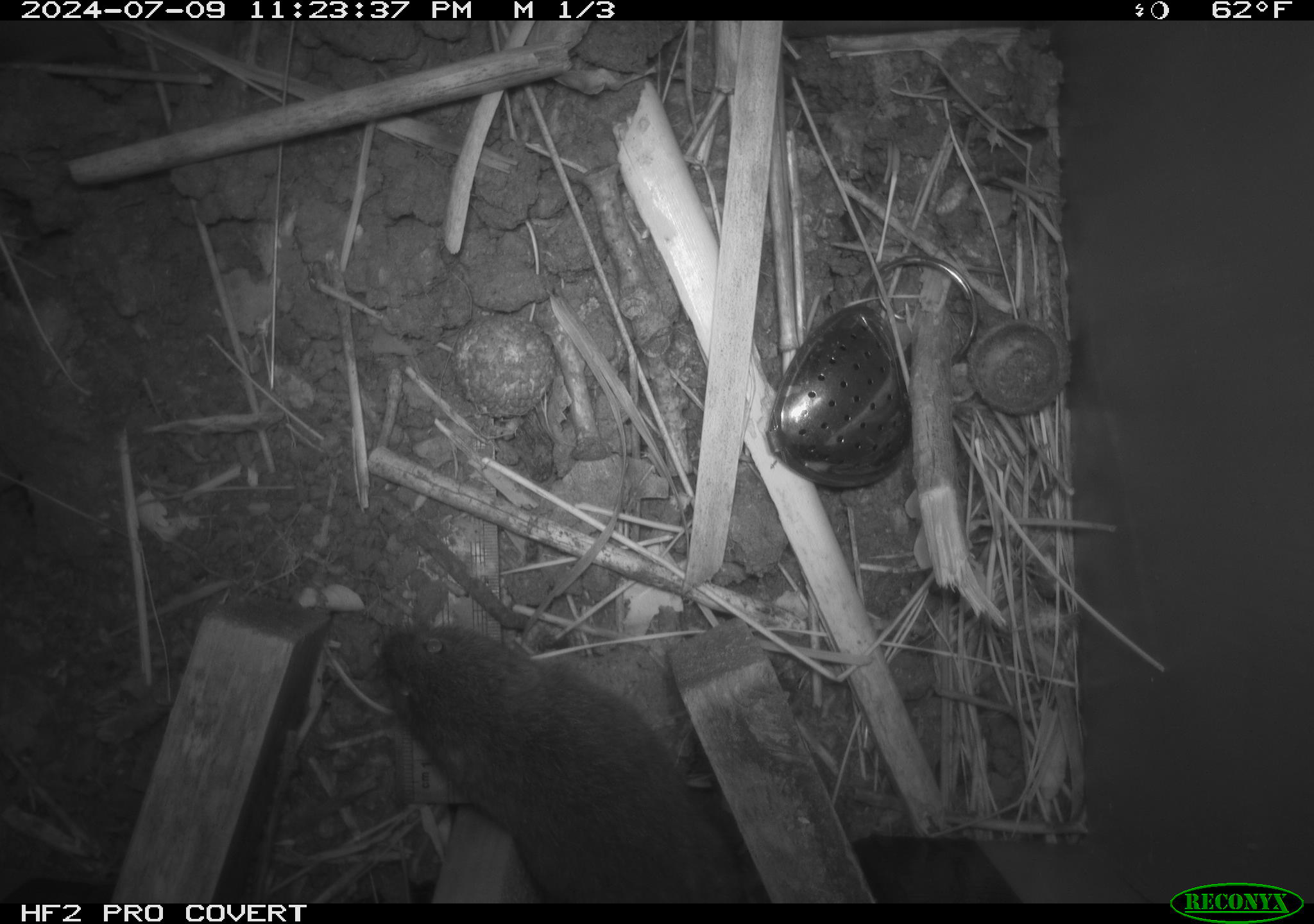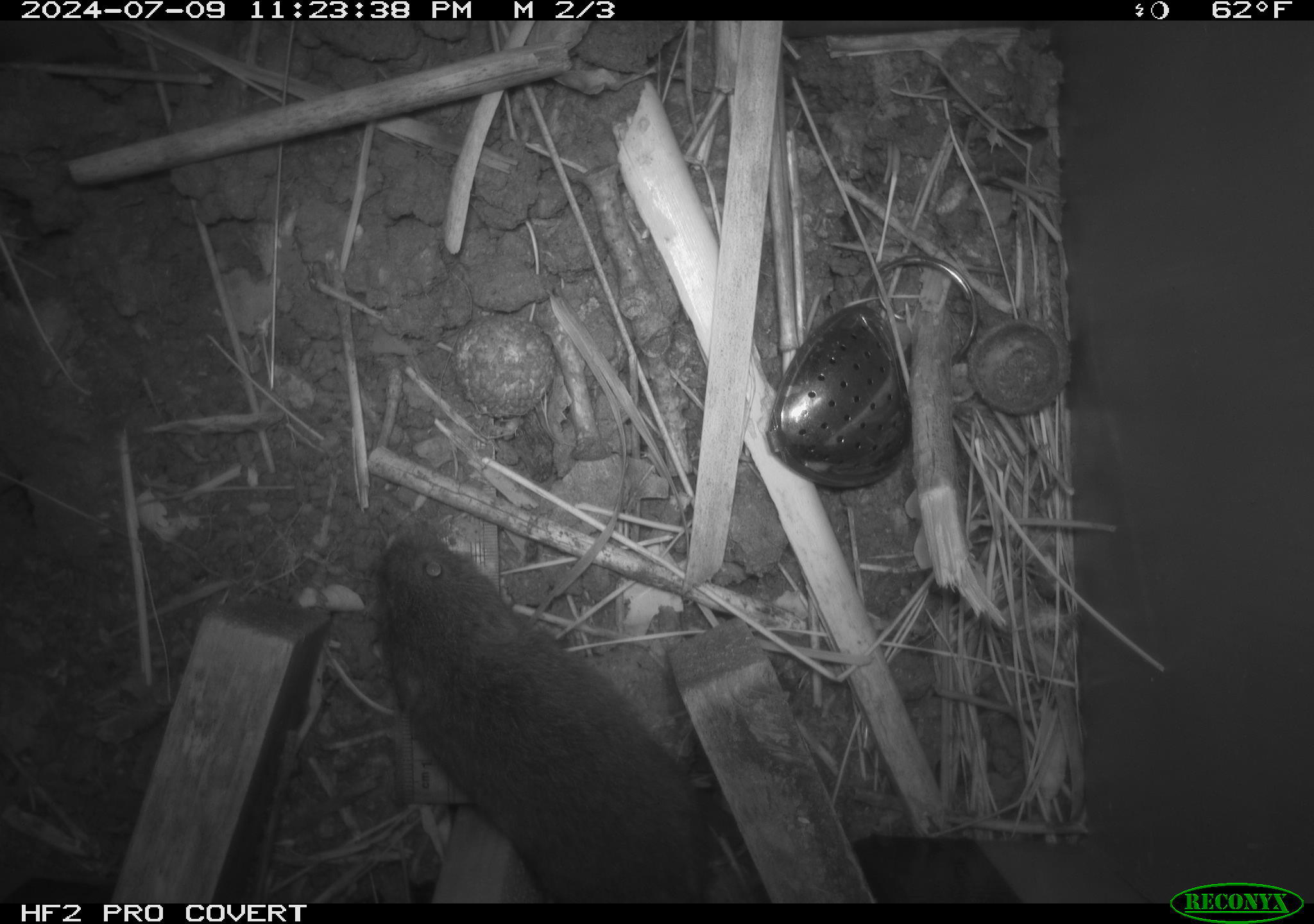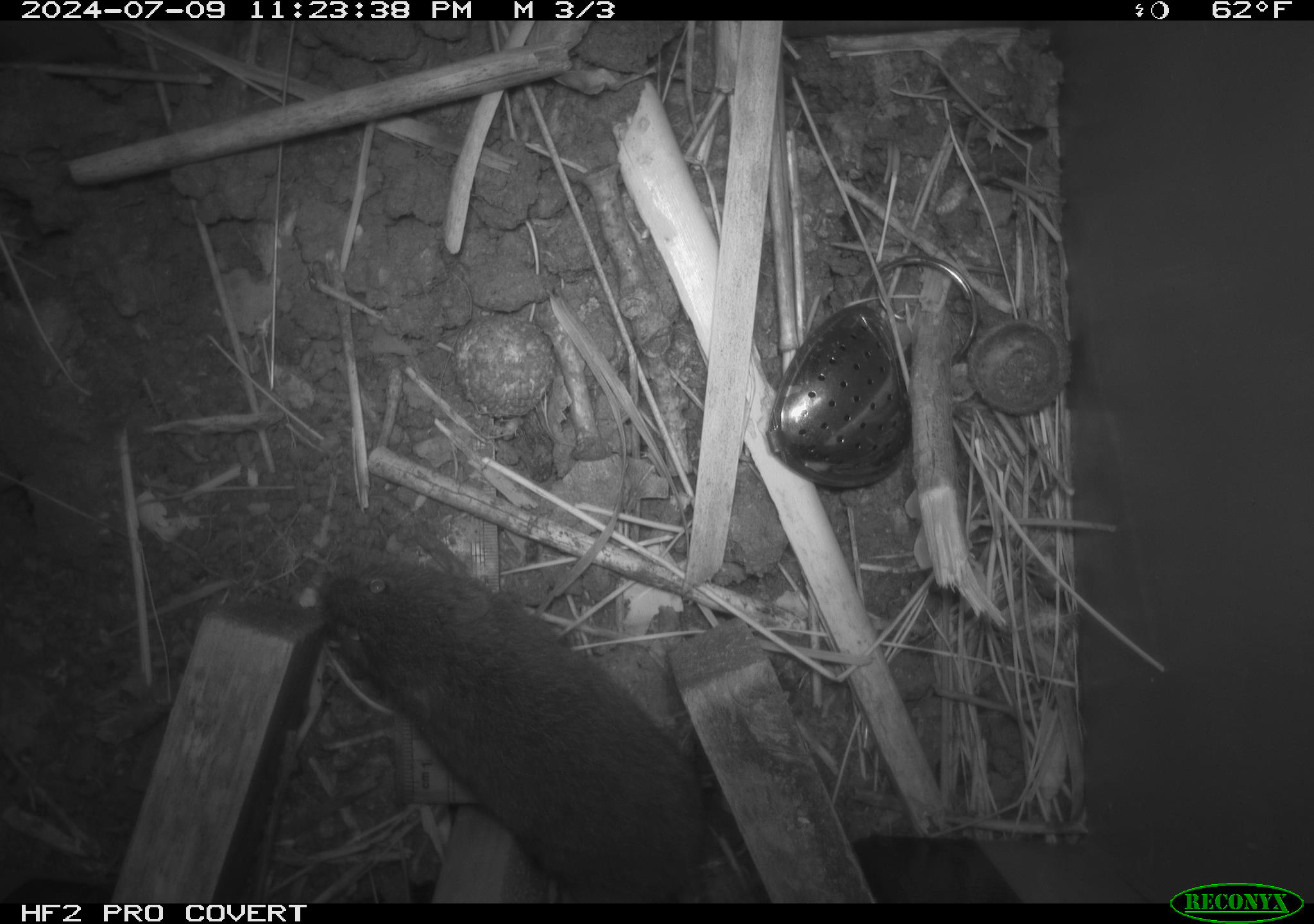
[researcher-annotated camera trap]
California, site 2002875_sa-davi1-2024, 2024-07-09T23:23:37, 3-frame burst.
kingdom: Animalia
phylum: Chordata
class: Mammalia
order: Rodentia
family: Cricetidae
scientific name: Arvicolinae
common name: voles, lemmings, and muskrats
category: arvicolinae subfamily